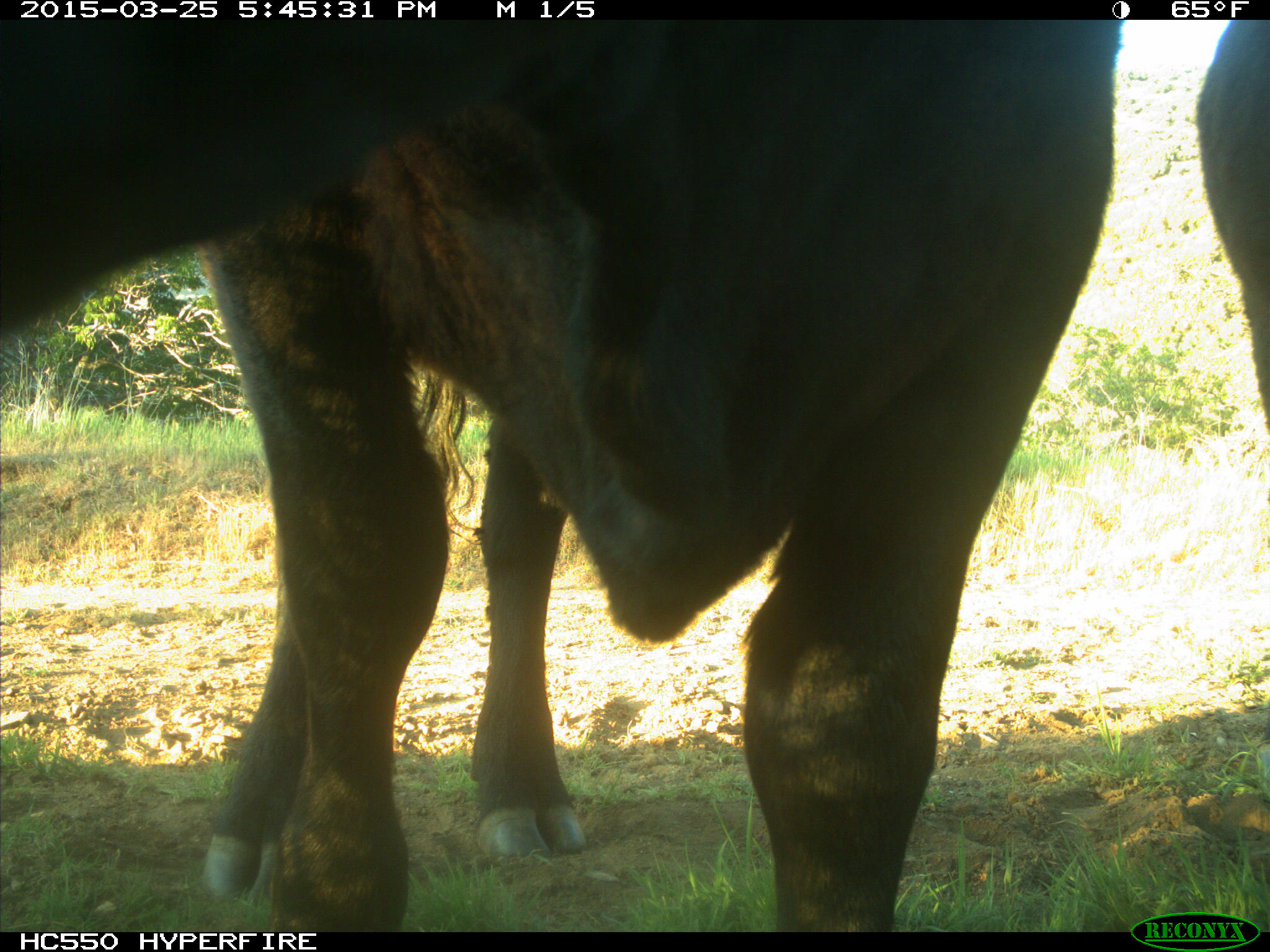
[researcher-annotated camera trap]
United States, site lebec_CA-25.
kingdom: Animalia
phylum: Chordata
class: Mammalia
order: Artiodactyla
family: Bovidae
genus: Bos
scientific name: Bos taurus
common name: domestic cow